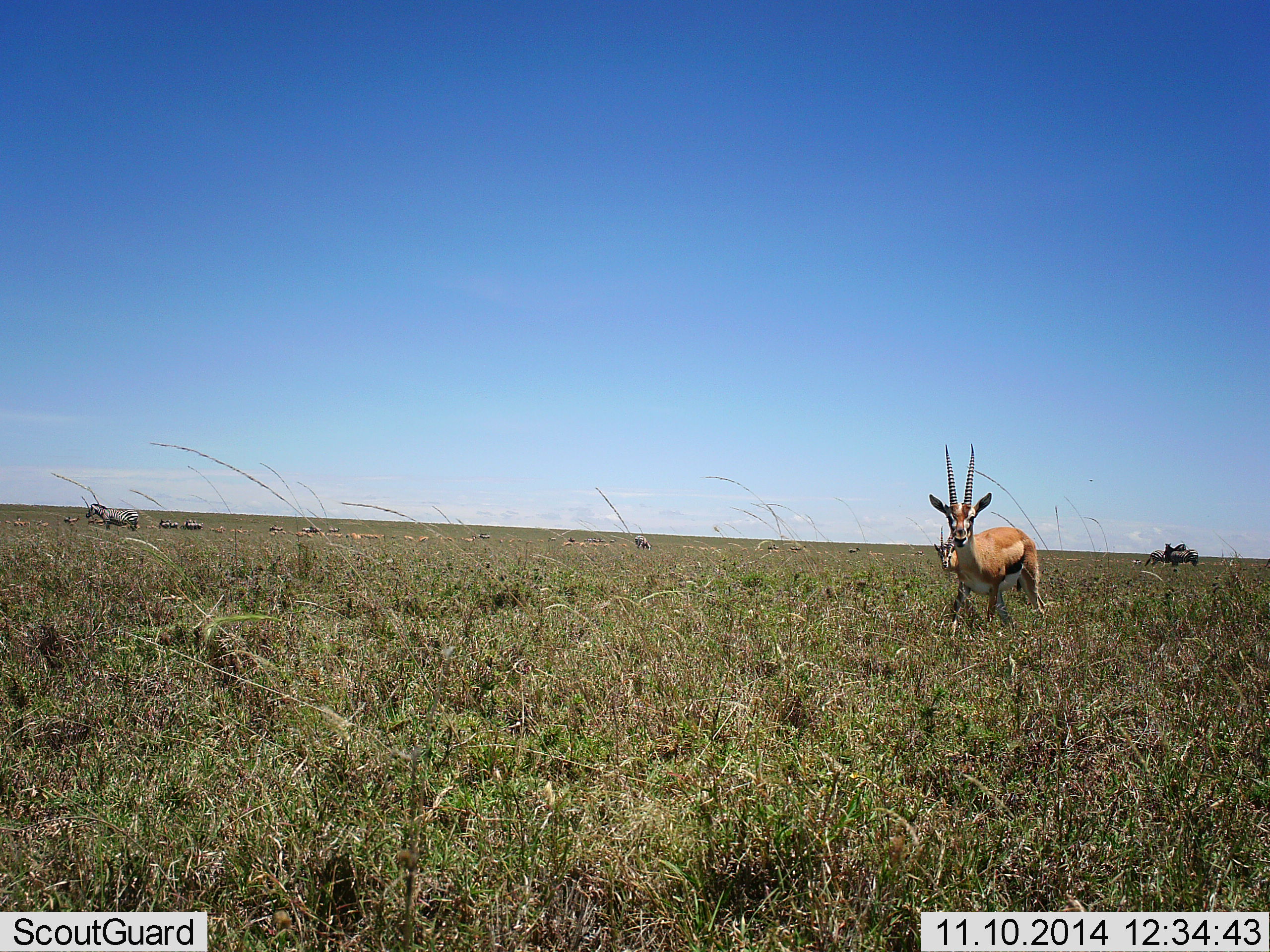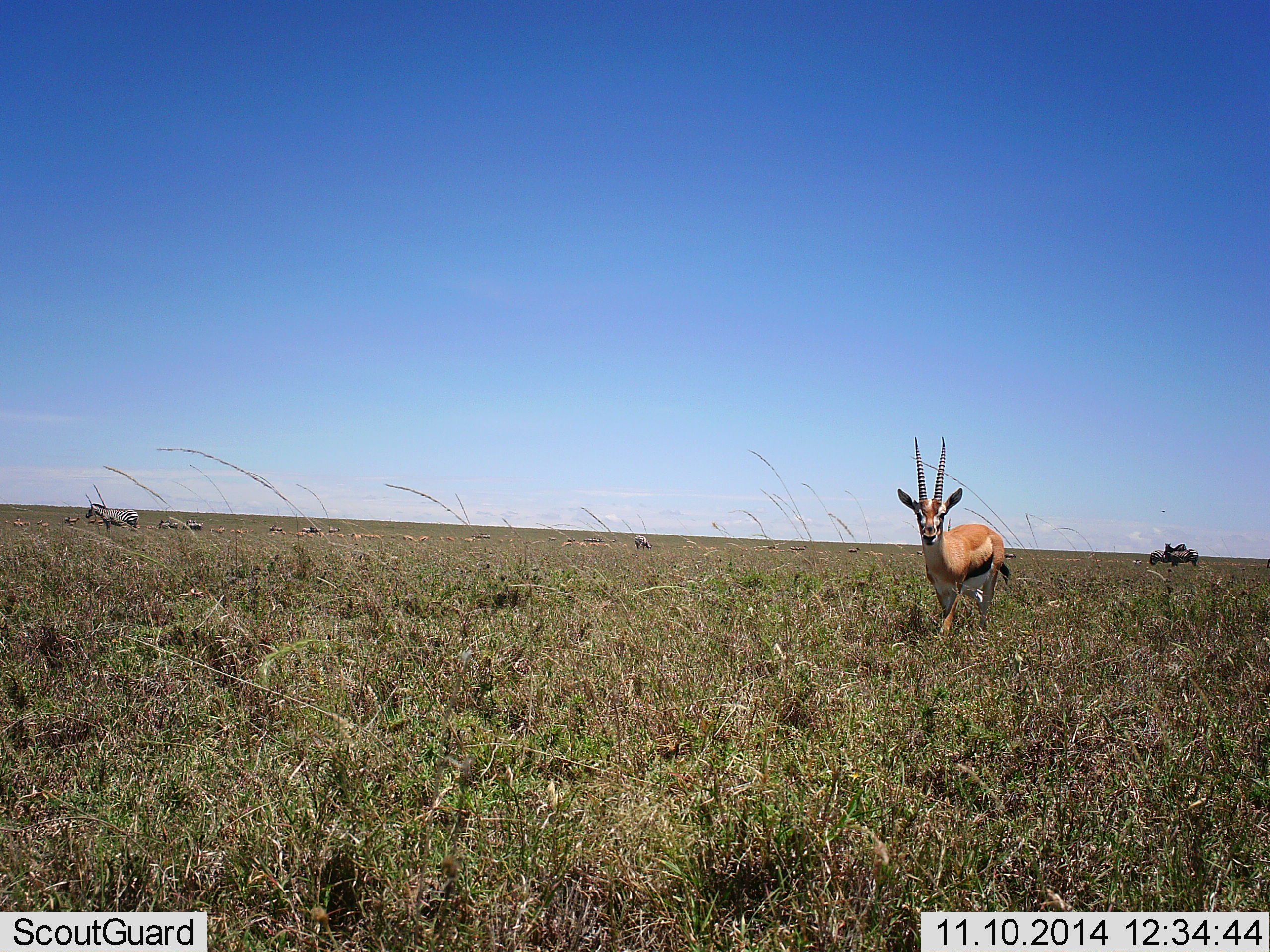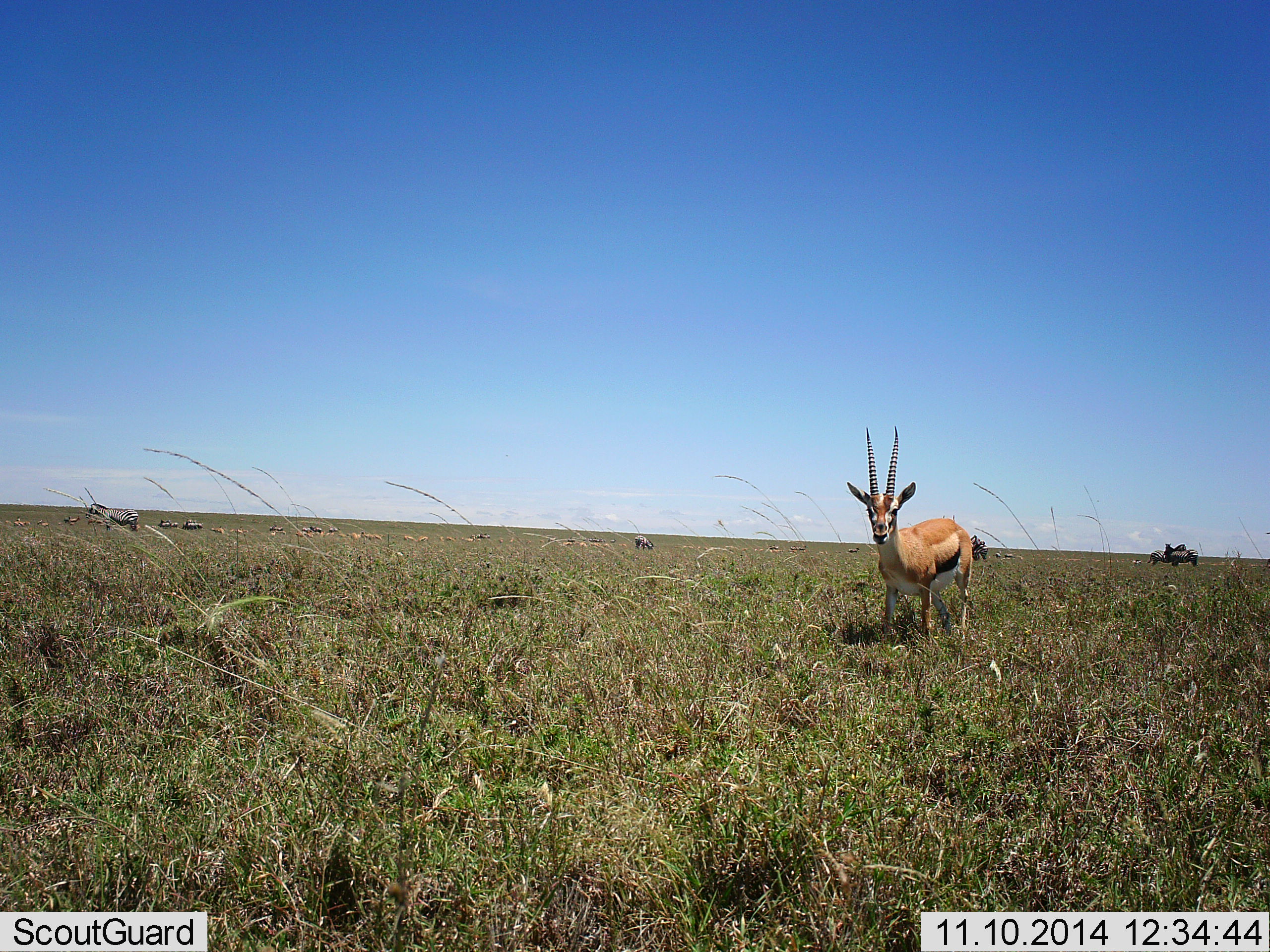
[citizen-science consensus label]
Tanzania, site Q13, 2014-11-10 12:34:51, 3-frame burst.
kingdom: Animalia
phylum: Chordata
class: Mammalia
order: Artiodactyla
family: Bovidae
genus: Eudorcas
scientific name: Eudorcas thomsonii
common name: thomson's gazelle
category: gazellethomsons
Gazellethomsons (thomson's gazelle) (Eudorcas thomsonii), count 1. Behavior (volunteer vote fractions): standing 35%, resting 6%, moving 76%, interacting 0%. Young present (vote fraction): 0%. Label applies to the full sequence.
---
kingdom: Animalia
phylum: Chordata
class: Mammalia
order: Perissodactyla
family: Equidae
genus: Equus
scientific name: Equus quagga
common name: plains zebra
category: zebra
Zebra (plains zebra) (Equus quagga), count 3. Behavior (volunteer vote fractions): standing 100%, resting 18%, moving 0%, interacting 0%. Young present (vote fraction): 0%. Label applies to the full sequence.